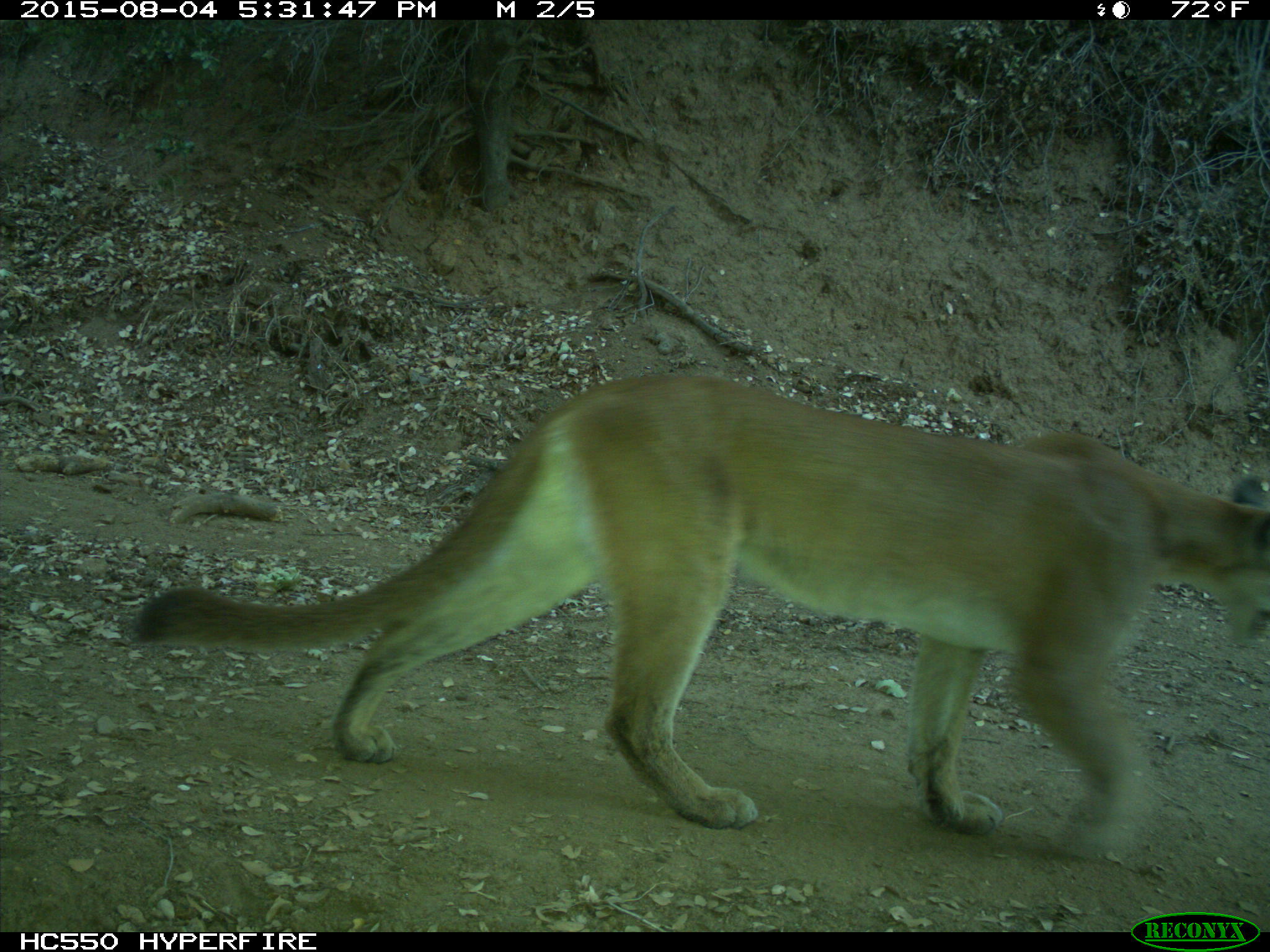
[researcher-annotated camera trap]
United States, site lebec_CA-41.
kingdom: Animalia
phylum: Chordata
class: Mammalia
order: Carnivora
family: Felidae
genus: Puma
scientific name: Puma concolor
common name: mountain lion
Puma concolor (mountain lion).